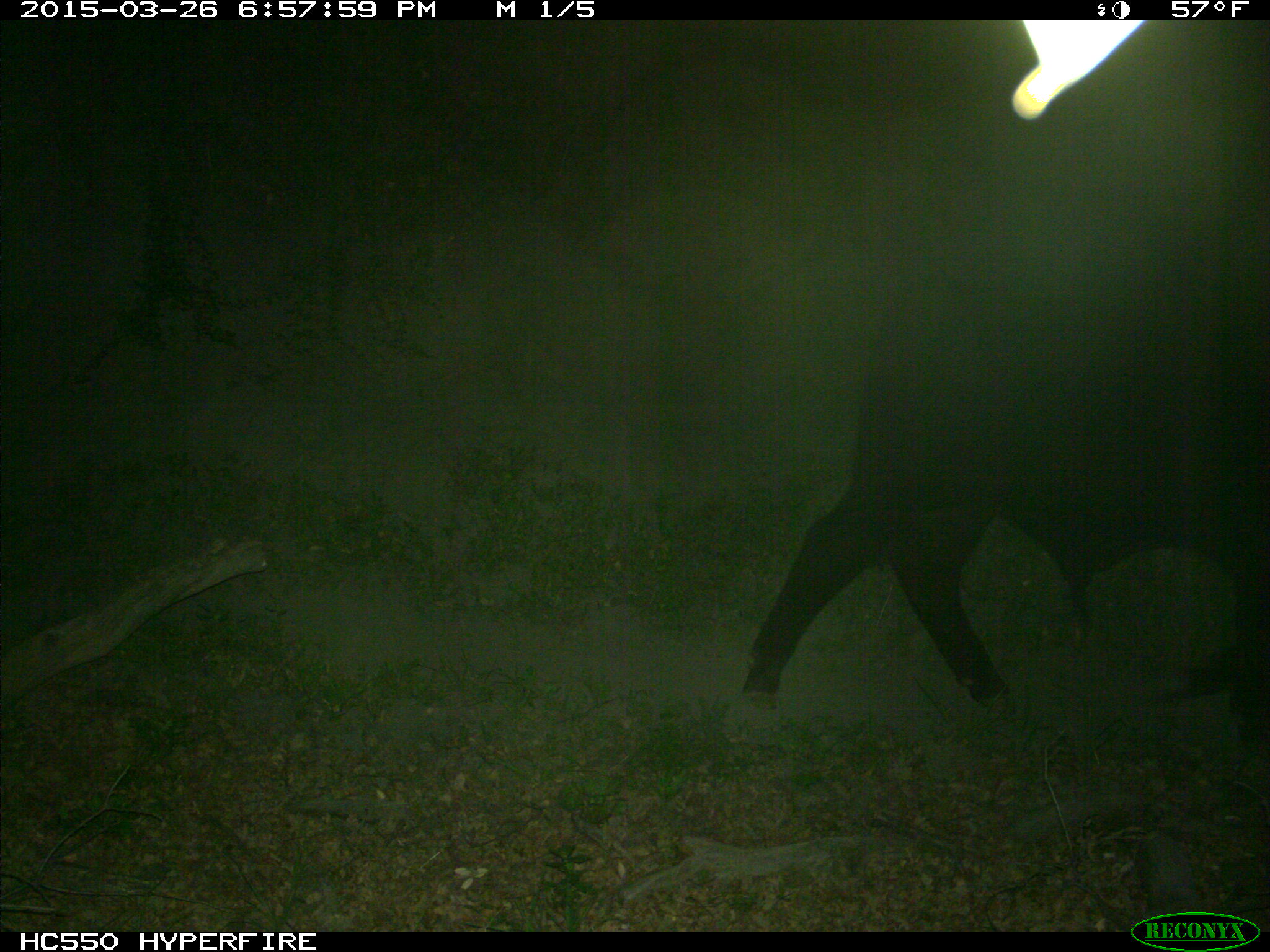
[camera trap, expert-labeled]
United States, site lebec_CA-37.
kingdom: Animalia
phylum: Chordata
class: Mammalia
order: Artiodactyla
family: Bovidae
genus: Bos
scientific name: Bos taurus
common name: domestic cow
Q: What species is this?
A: Bos taurus (domestic cow).